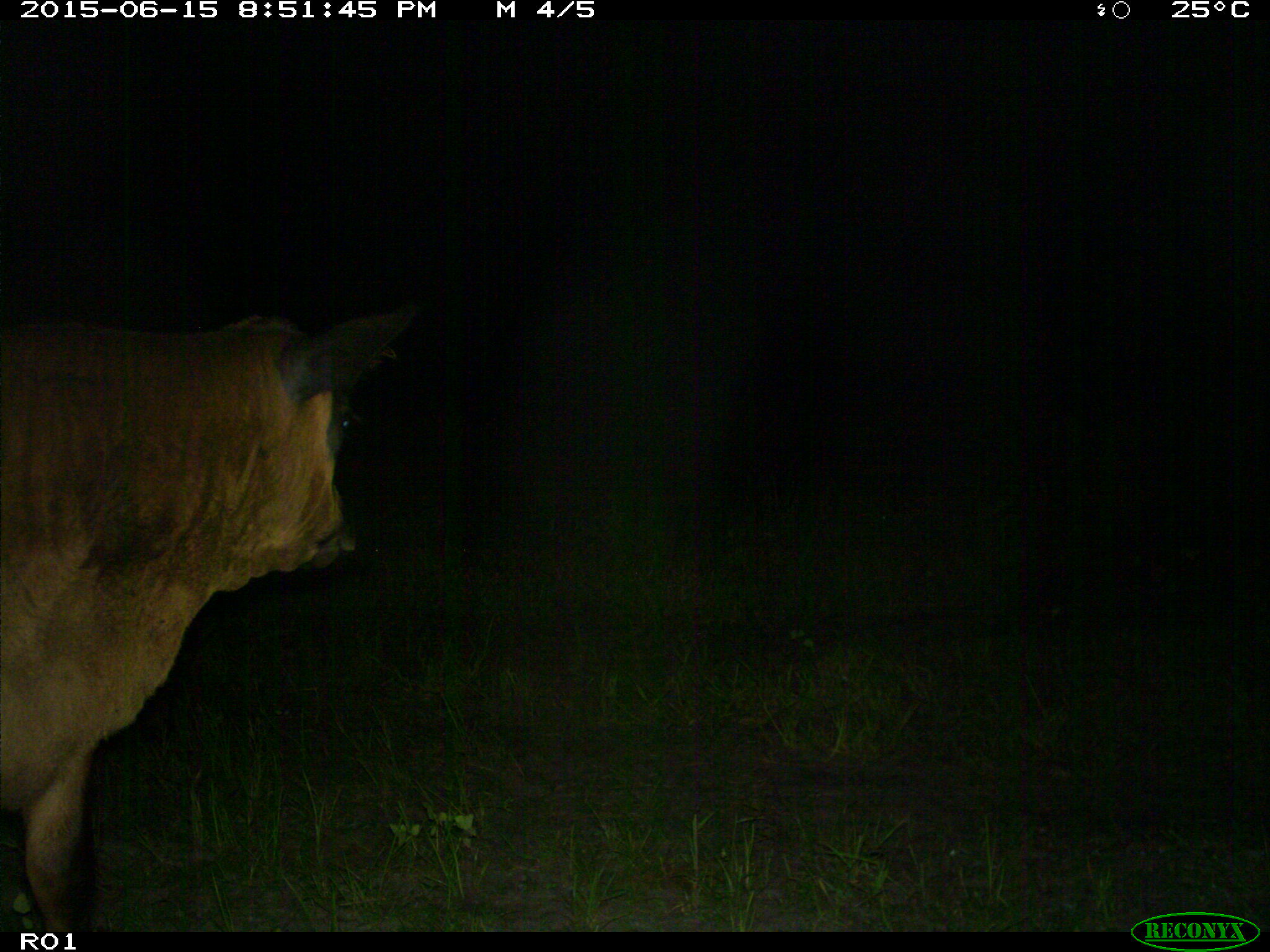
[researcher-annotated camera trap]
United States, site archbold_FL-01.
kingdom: Animalia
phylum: Chordata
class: Mammalia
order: Artiodactyla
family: Bovidae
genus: Bos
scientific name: Bos taurus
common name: domestic cow